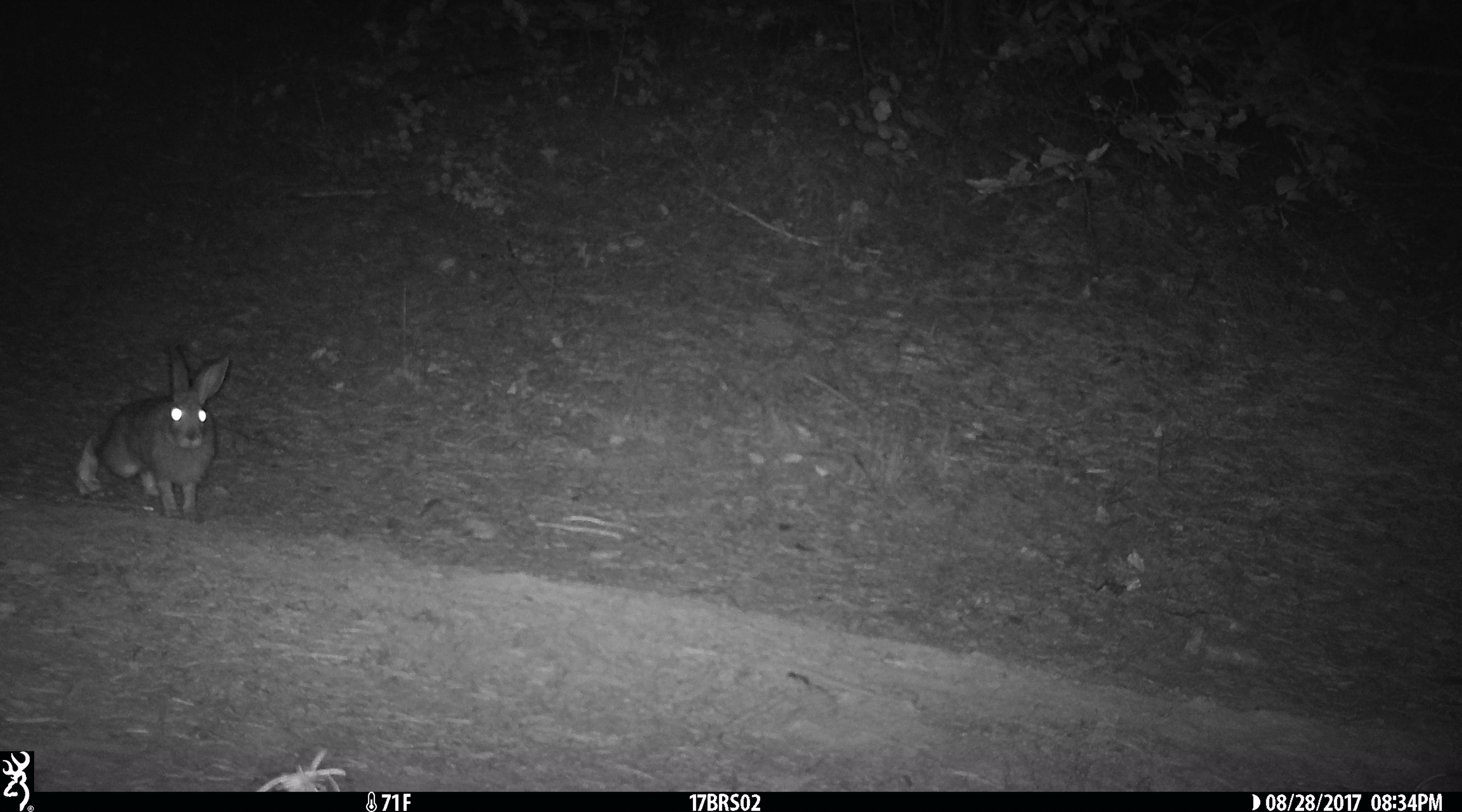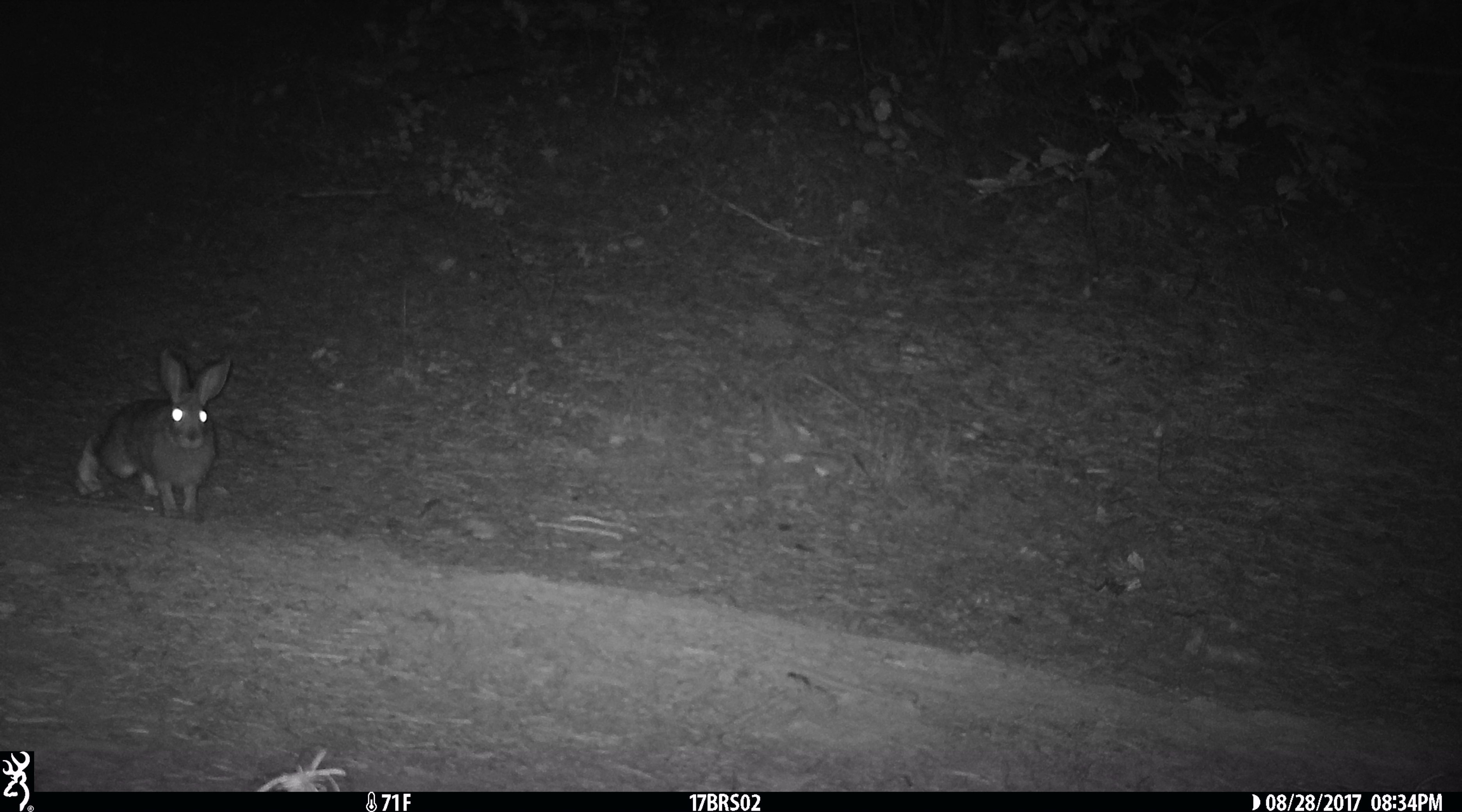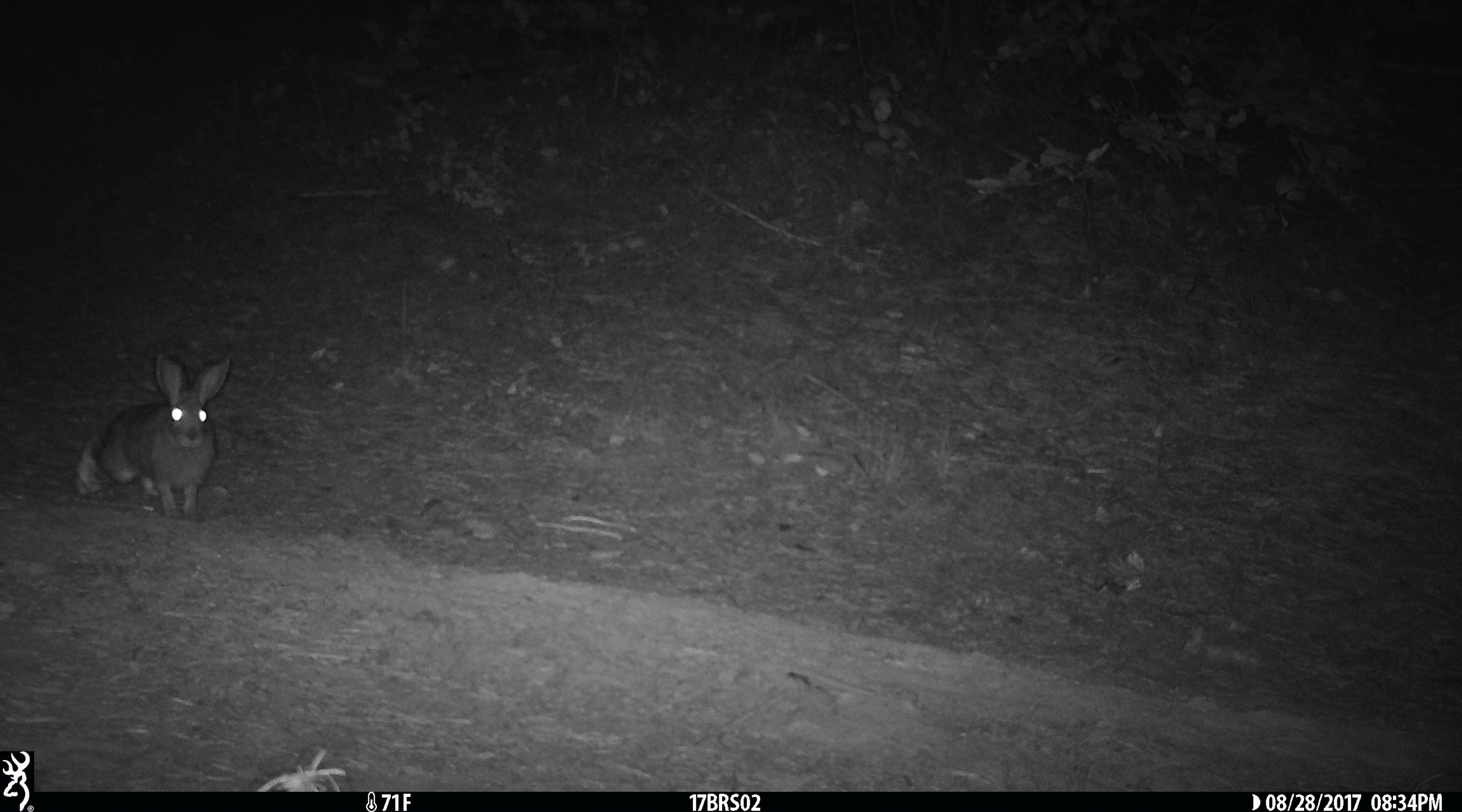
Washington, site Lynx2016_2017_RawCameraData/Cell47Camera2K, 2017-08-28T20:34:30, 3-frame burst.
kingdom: Animalia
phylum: Chordata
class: Mammalia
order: Lagomorpha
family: Leporidae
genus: Lepus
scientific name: Lepus americanus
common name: snowshoe hare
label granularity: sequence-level